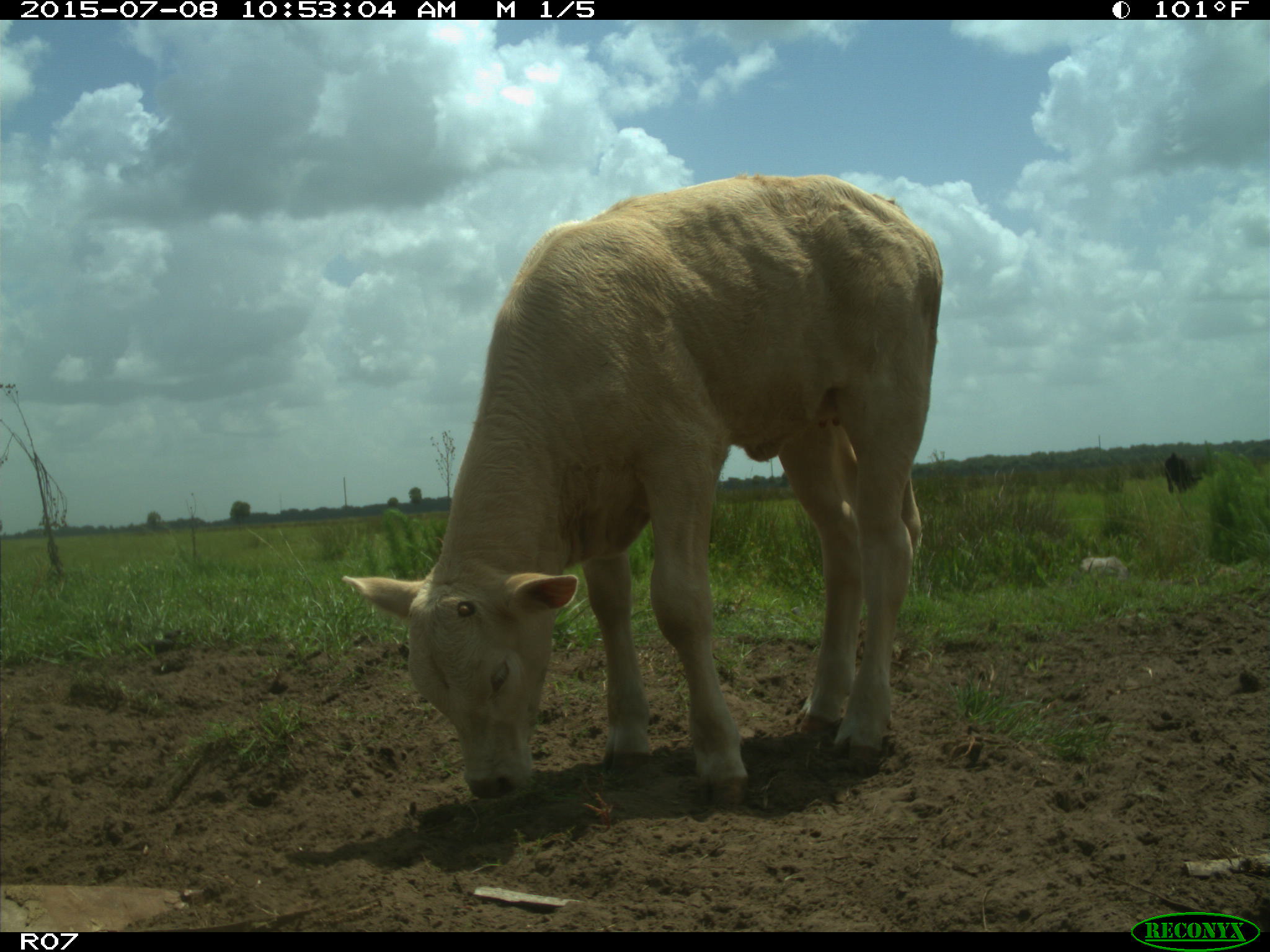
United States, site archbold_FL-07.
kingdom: Animalia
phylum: Chordata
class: Mammalia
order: Artiodactyla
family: Bovidae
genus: Bos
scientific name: Bos taurus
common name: domestic cow